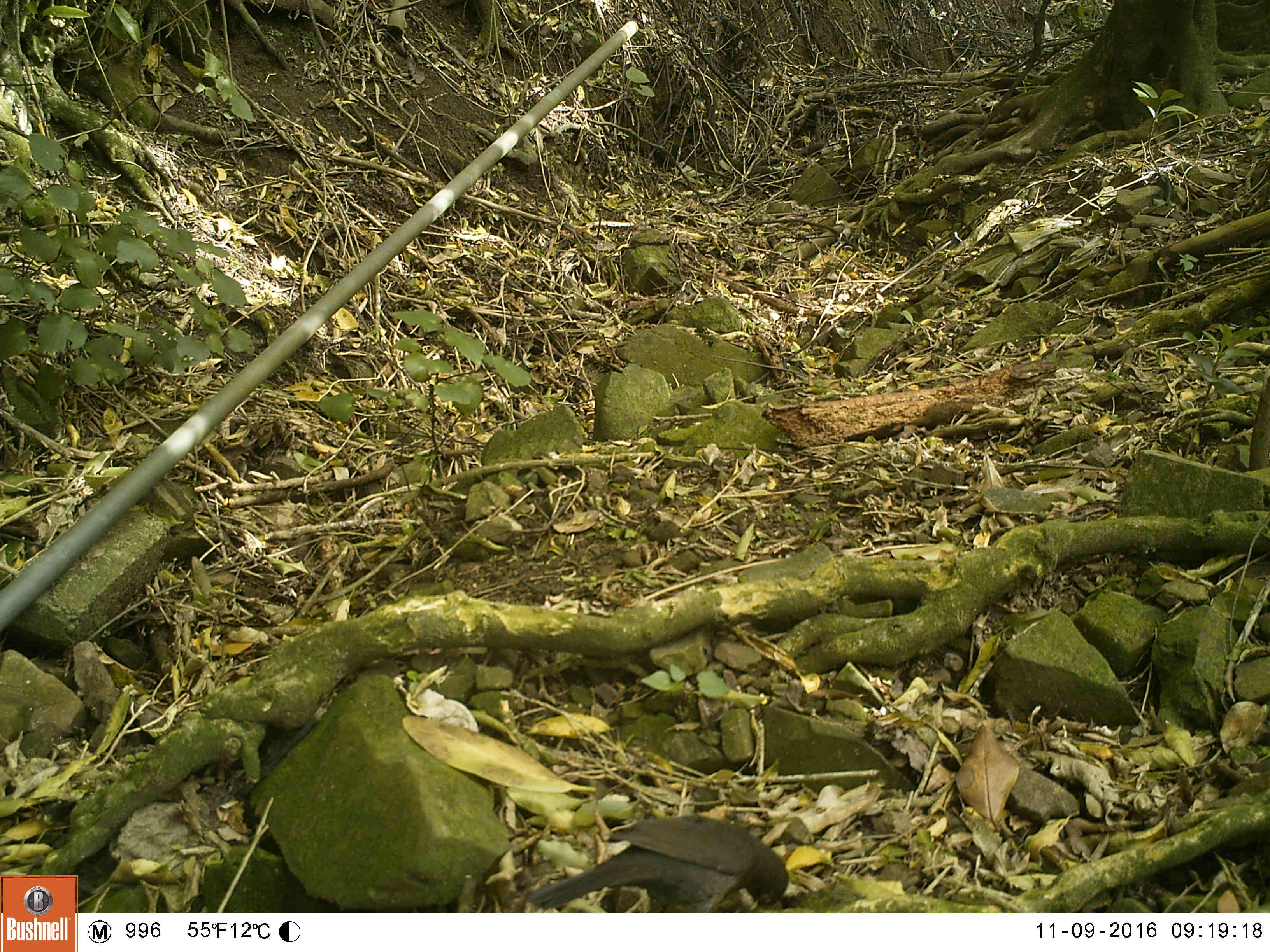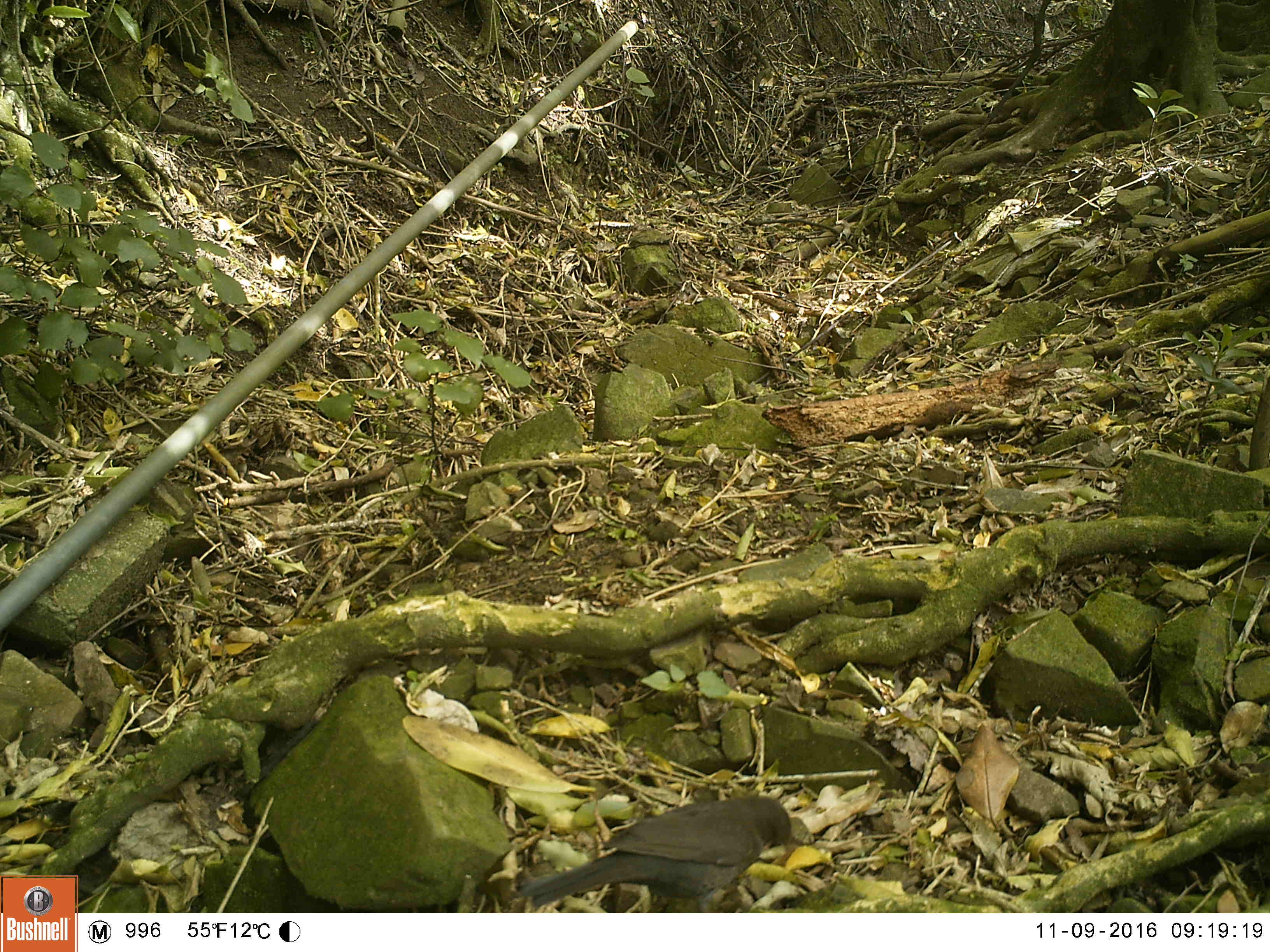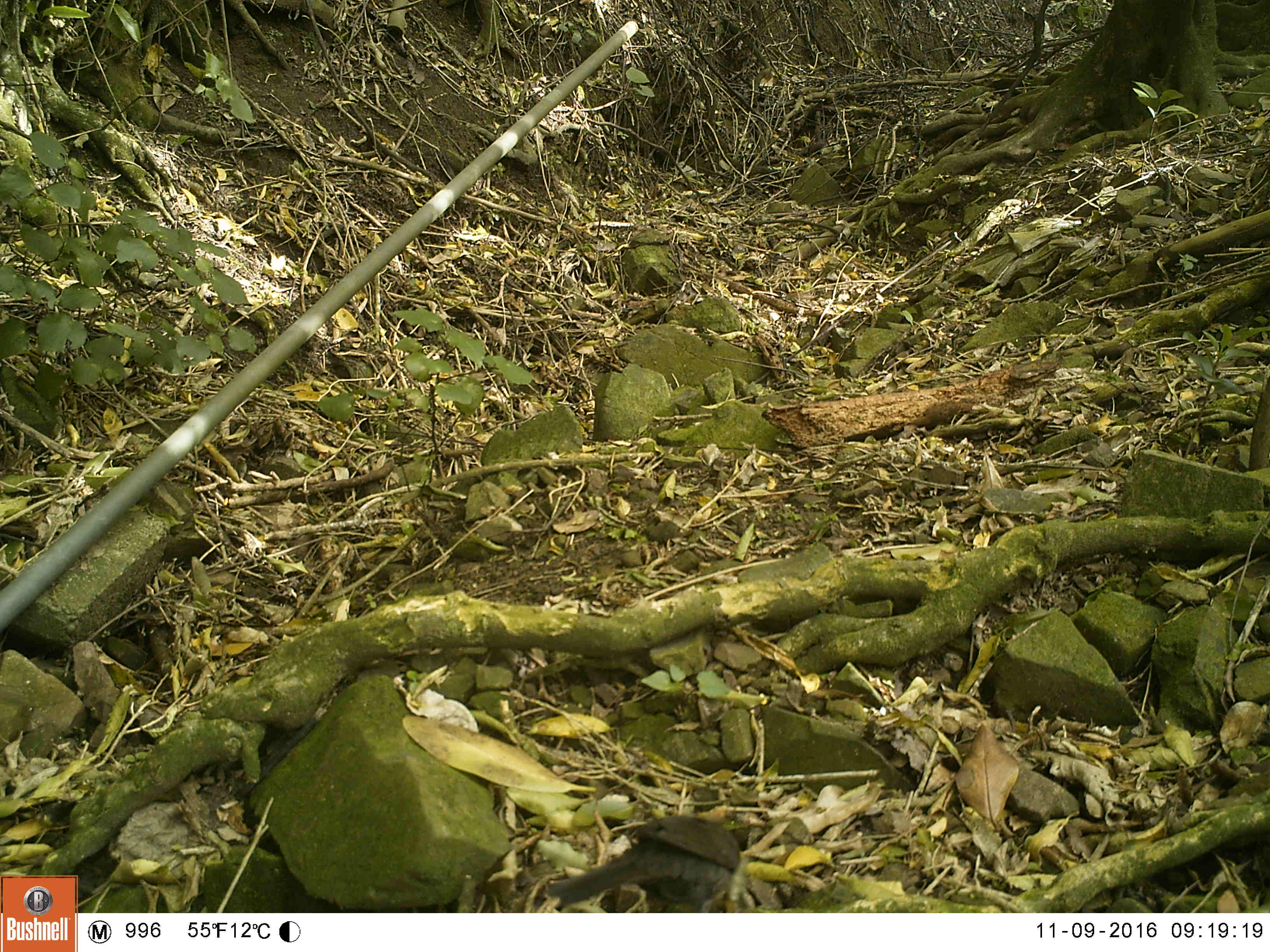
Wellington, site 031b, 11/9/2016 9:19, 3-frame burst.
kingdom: Animalia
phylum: Chordata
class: Aves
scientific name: Aves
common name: bird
Bird (Aves).